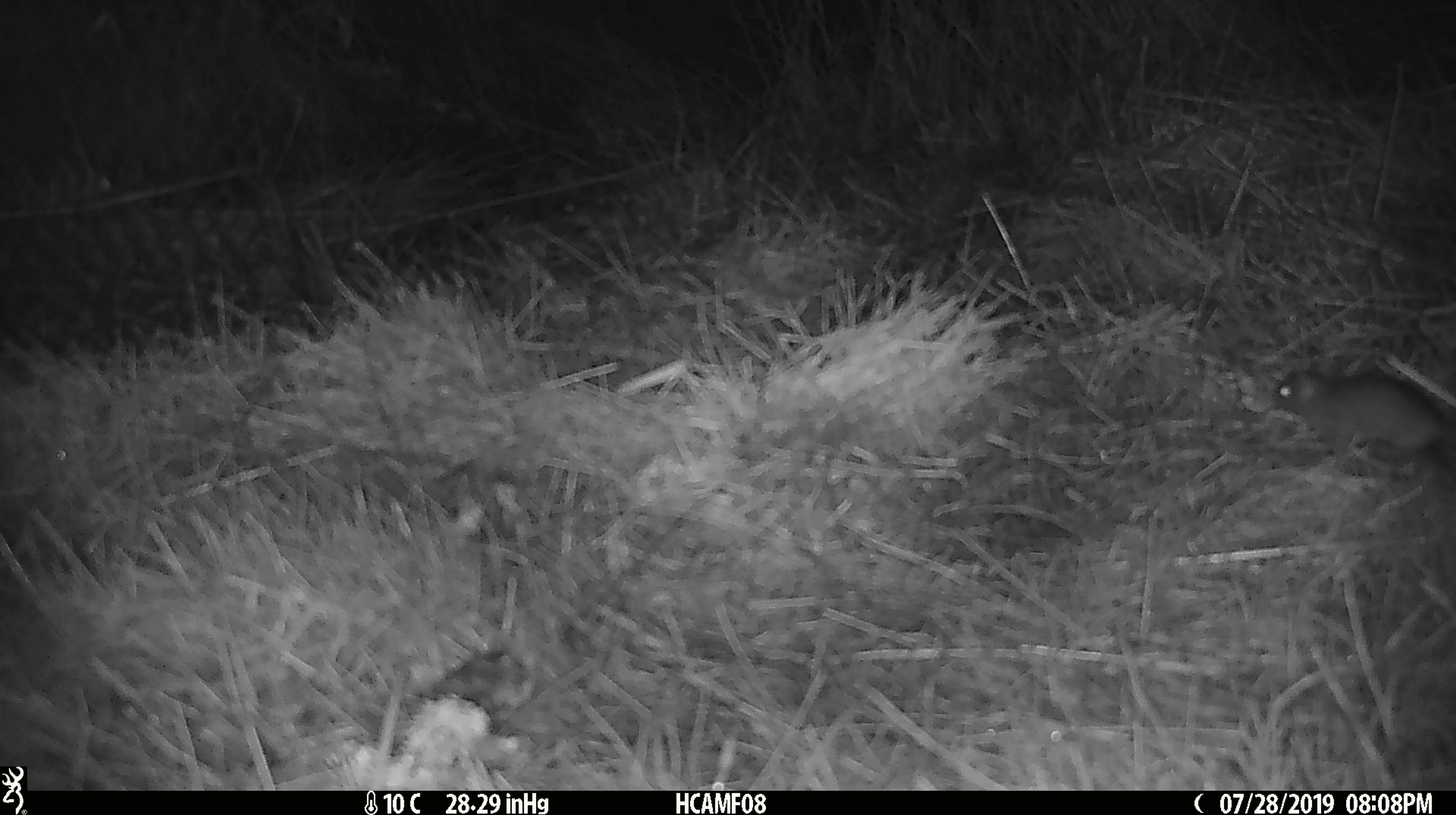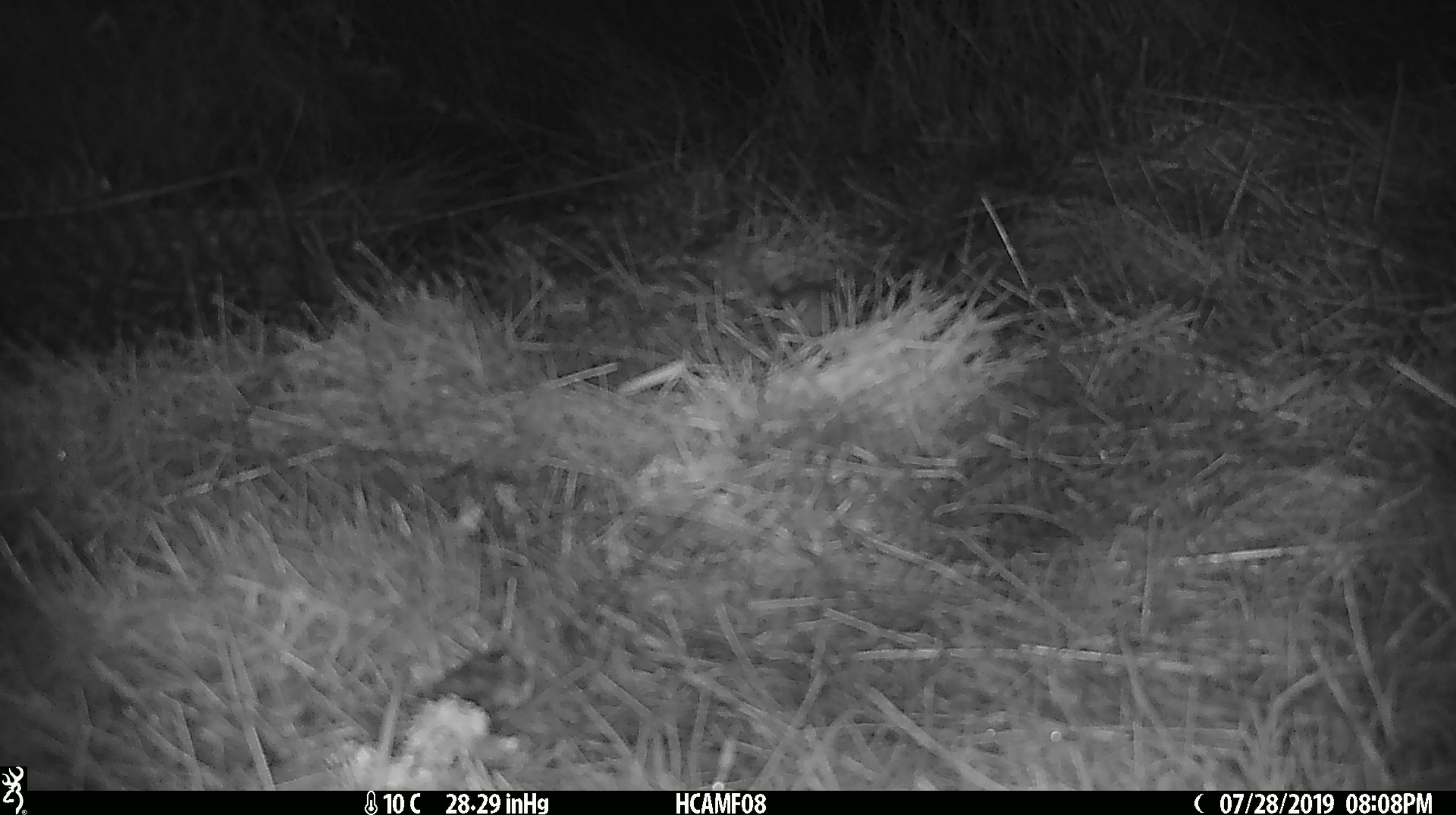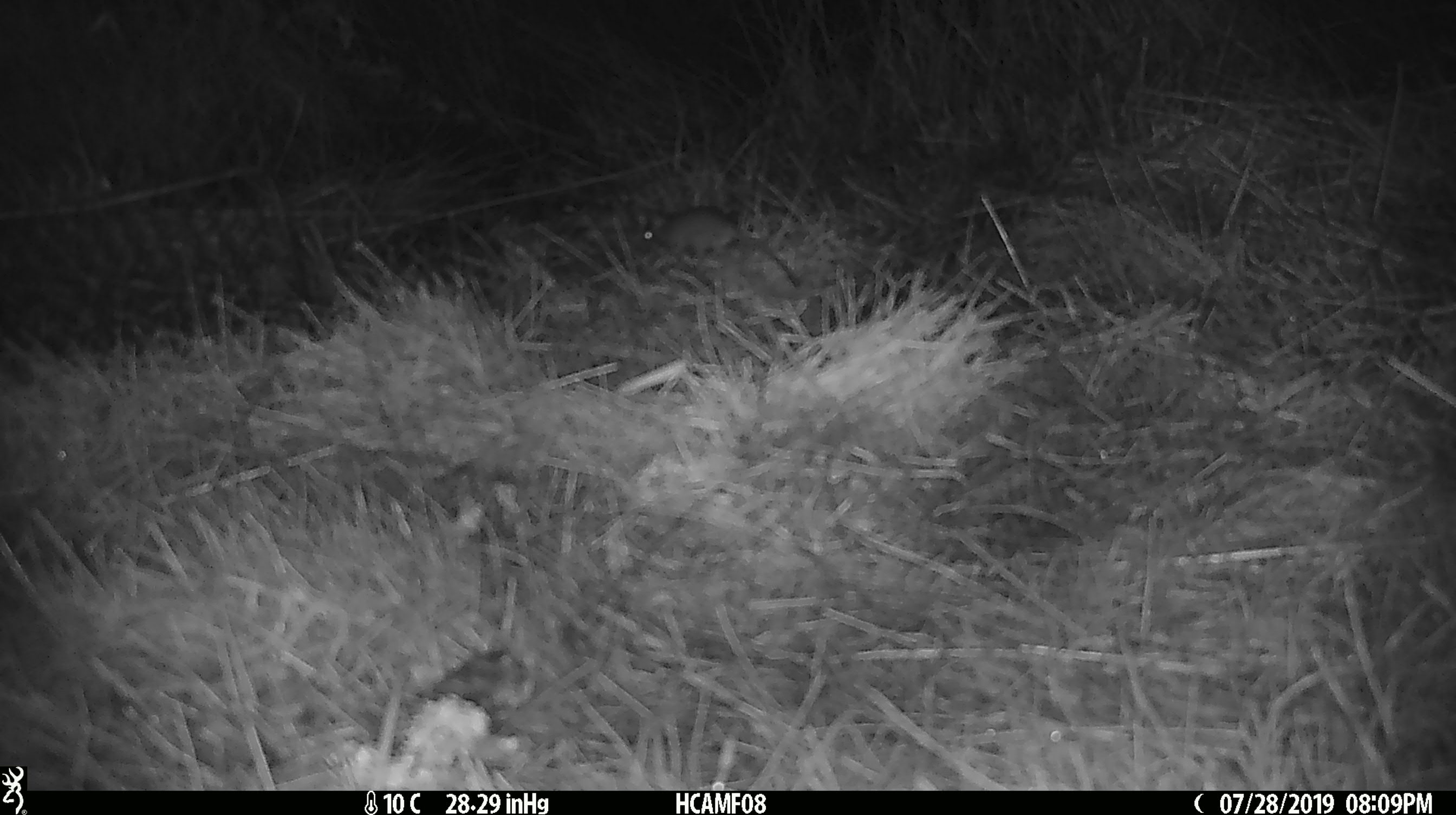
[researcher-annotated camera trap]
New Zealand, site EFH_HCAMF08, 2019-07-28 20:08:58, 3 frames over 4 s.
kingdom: Animalia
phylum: Chordata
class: Mammalia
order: Rodentia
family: Muridae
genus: Mus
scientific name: Mus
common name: mouse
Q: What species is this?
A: Mouse (Mus).